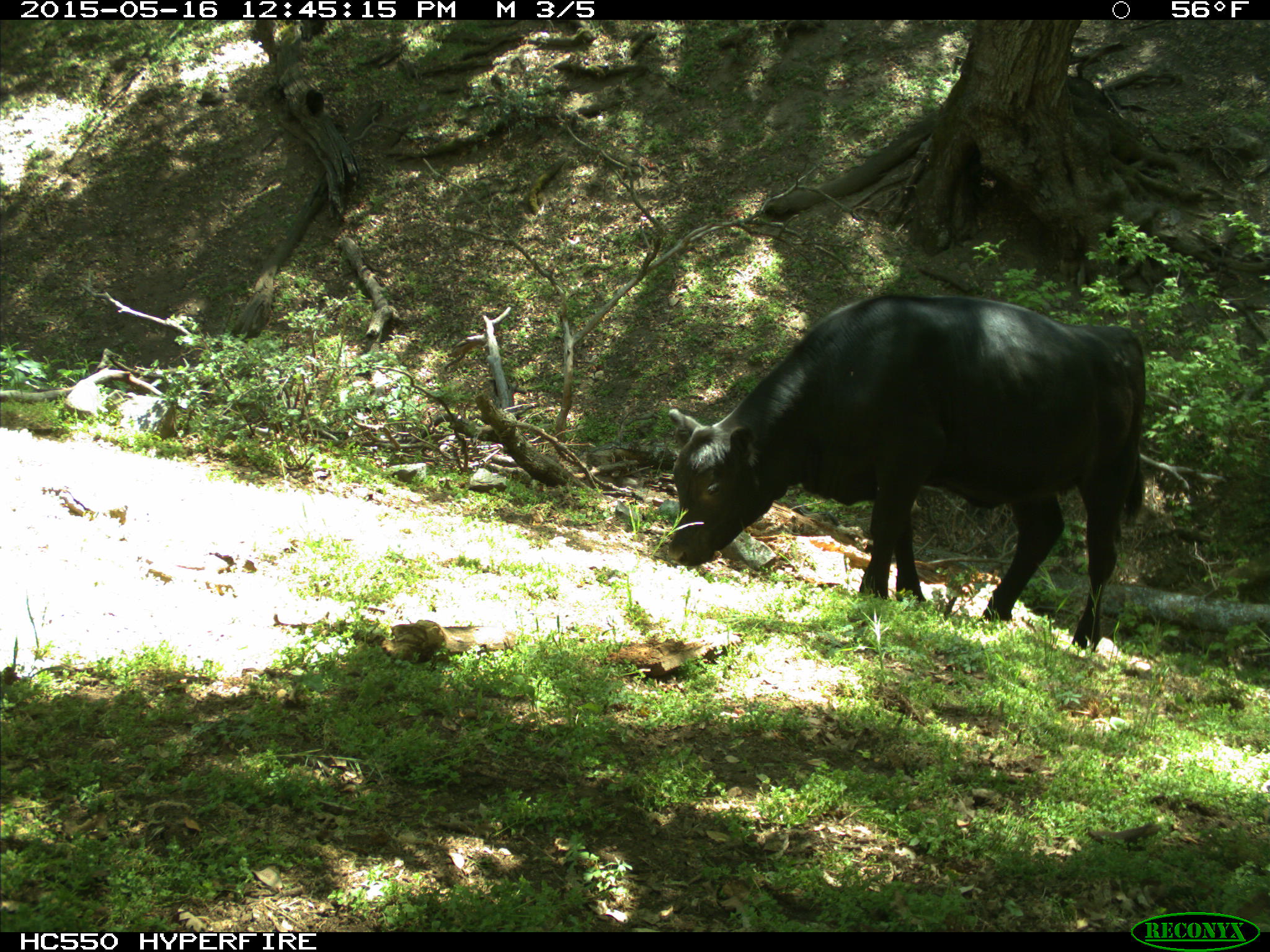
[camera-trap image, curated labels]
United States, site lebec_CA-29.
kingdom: Animalia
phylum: Chordata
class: Mammalia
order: Artiodactyla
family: Bovidae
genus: Bos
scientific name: Bos taurus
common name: domestic cow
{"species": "Bos taurus (domestic cow)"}